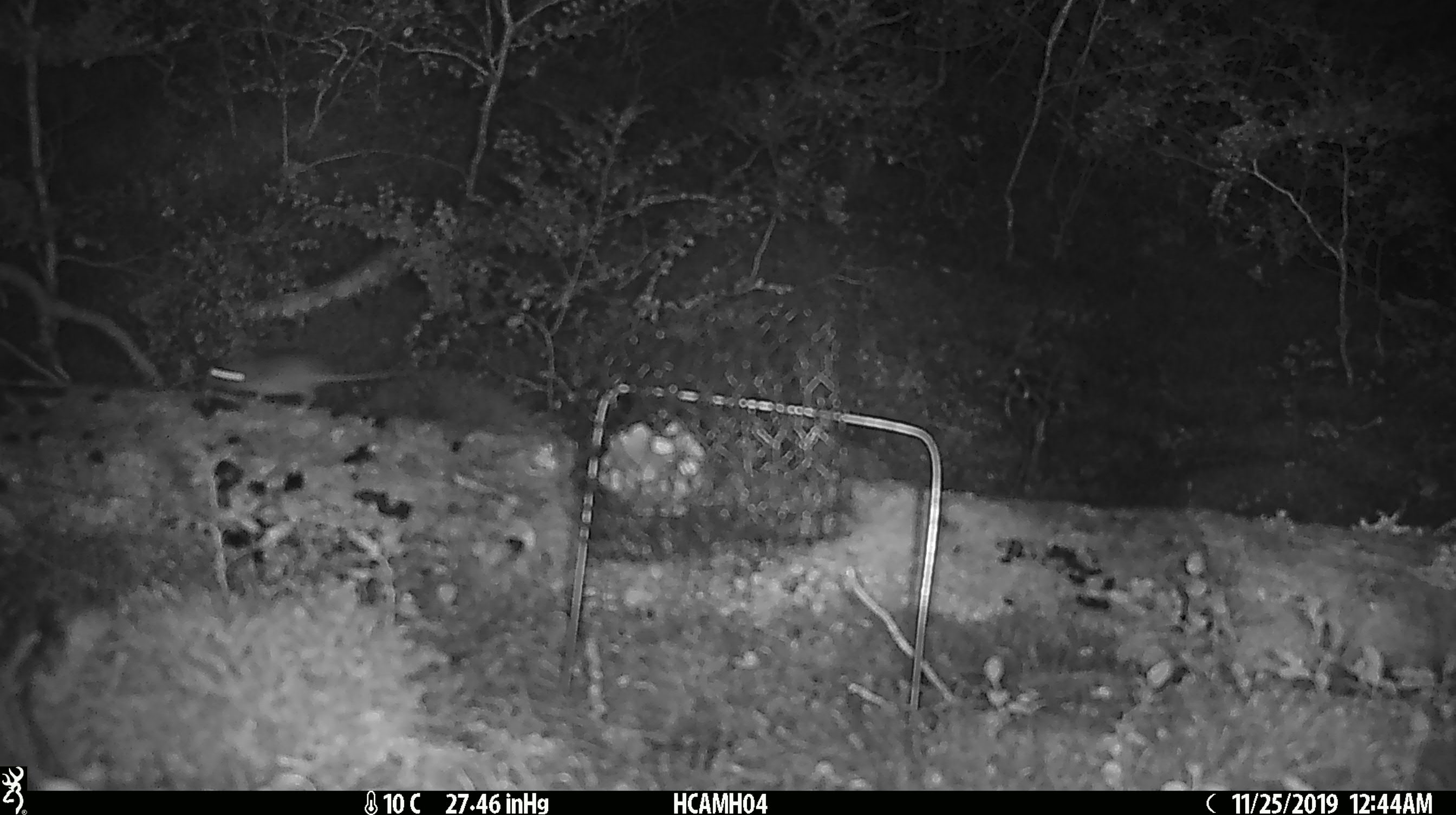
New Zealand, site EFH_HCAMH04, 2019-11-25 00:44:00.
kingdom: Animalia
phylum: Chordata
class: Mammalia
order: Rodentia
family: Muridae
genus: Mus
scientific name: Mus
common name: mouse